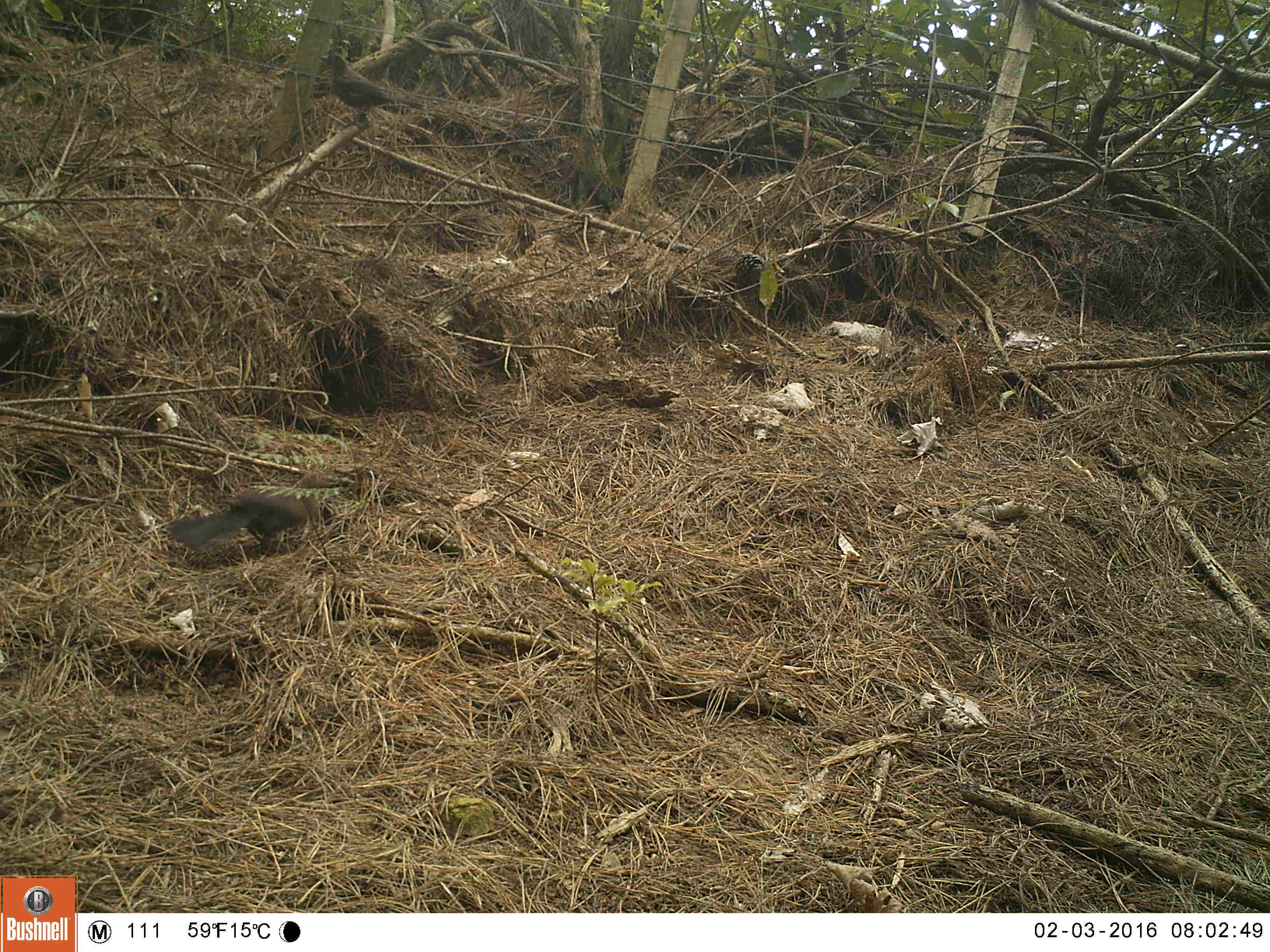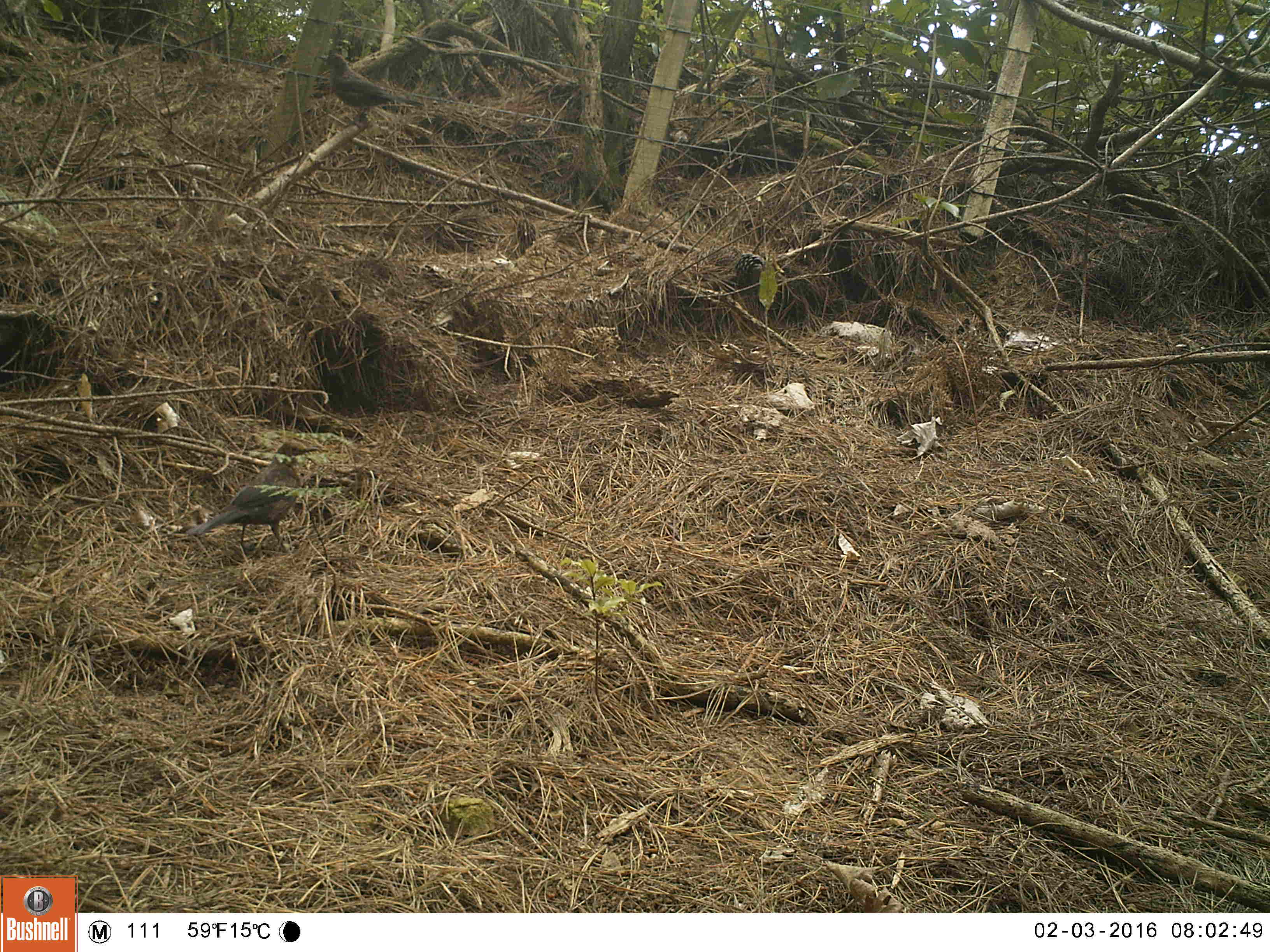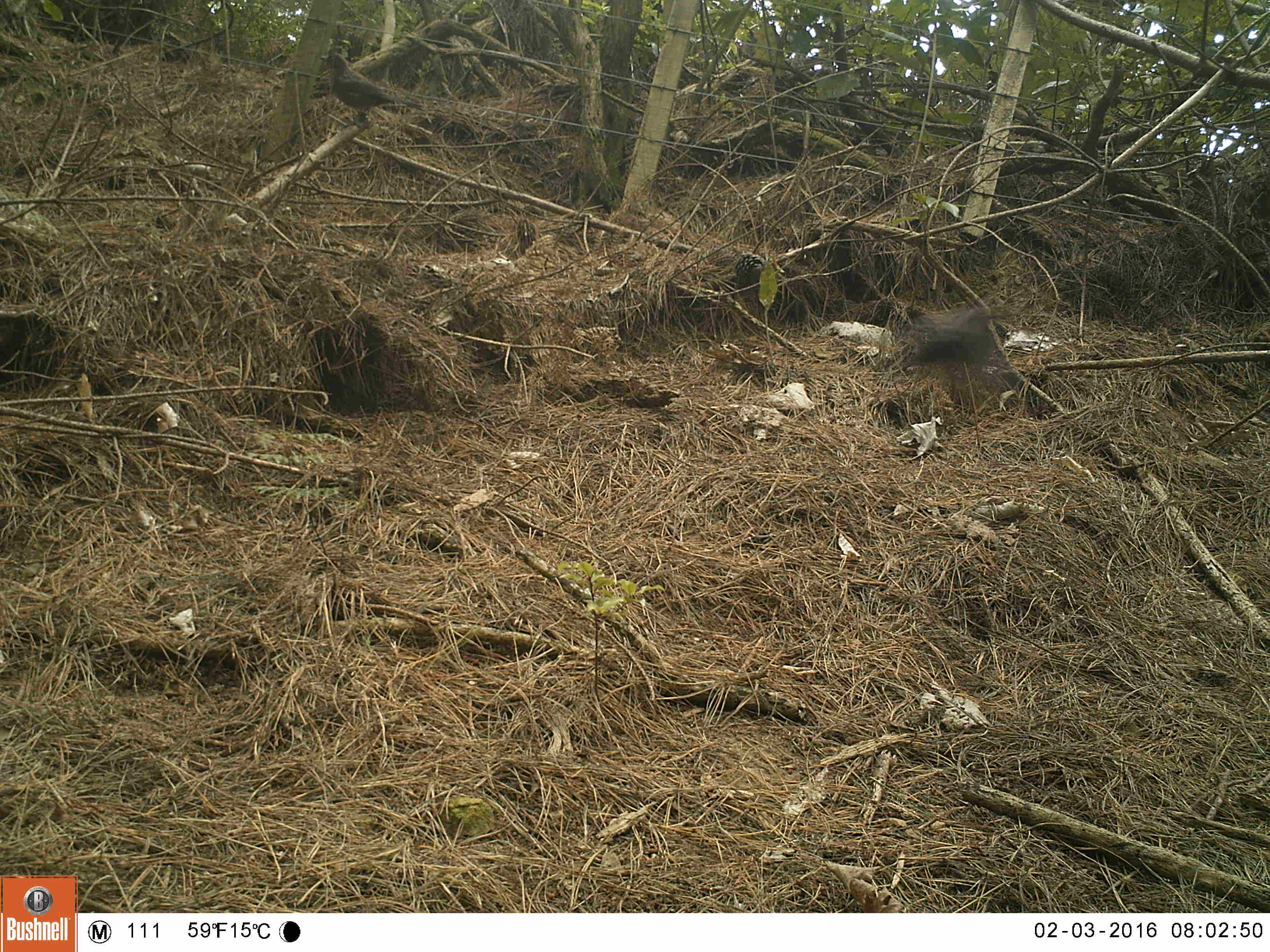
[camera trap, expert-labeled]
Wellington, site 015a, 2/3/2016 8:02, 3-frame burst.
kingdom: Animalia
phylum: Chordata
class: Aves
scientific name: Aves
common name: bird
Bird (Aves).